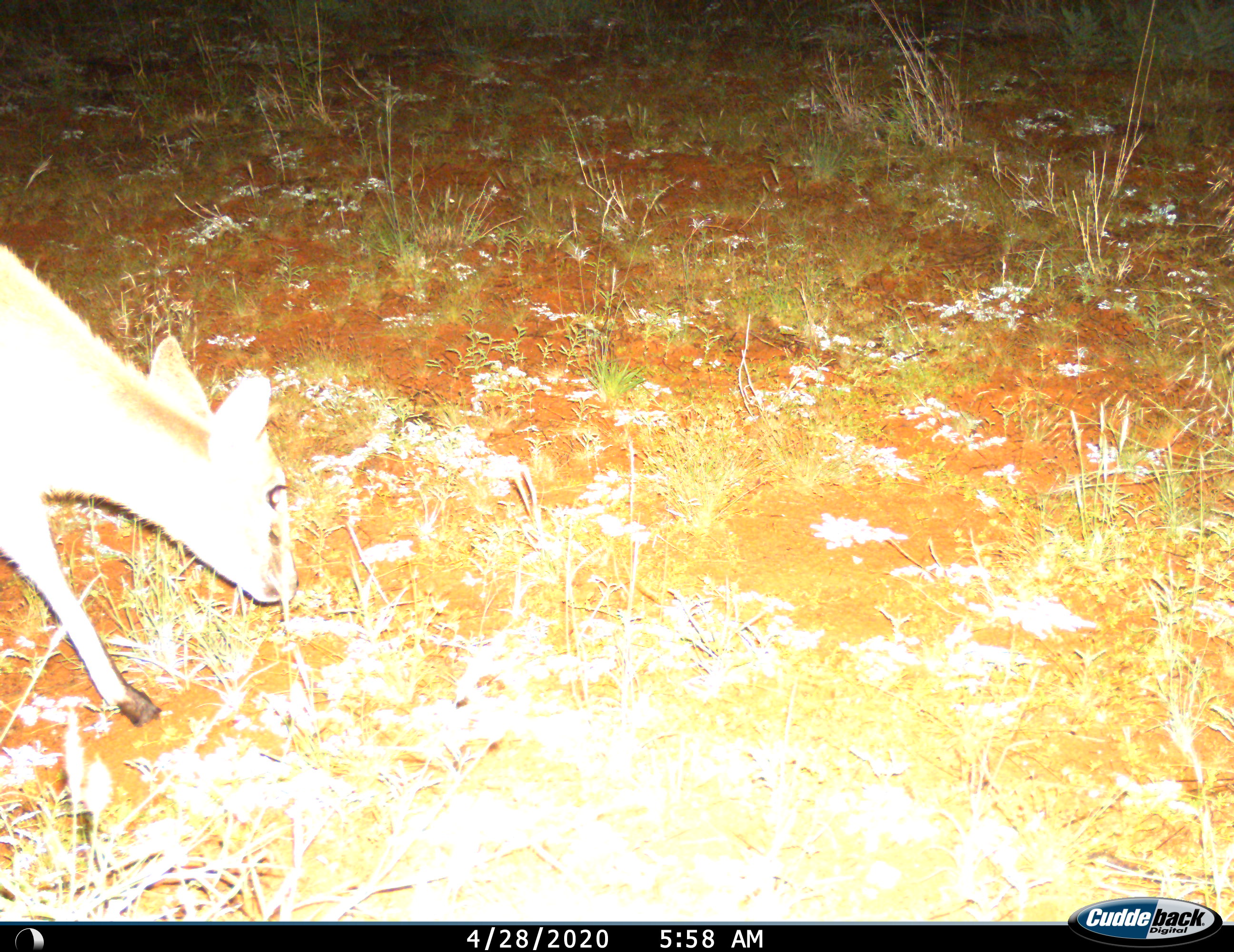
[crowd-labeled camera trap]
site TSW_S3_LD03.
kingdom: Animalia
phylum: Chordata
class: Mammalia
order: Artiodactyla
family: Bovidae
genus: Sylvicapra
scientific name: Sylvicapra grimmia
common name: common duiker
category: duikercommongrey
Duikercommongrey (common duiker) (Sylvicapra grimmia), count 1. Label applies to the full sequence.